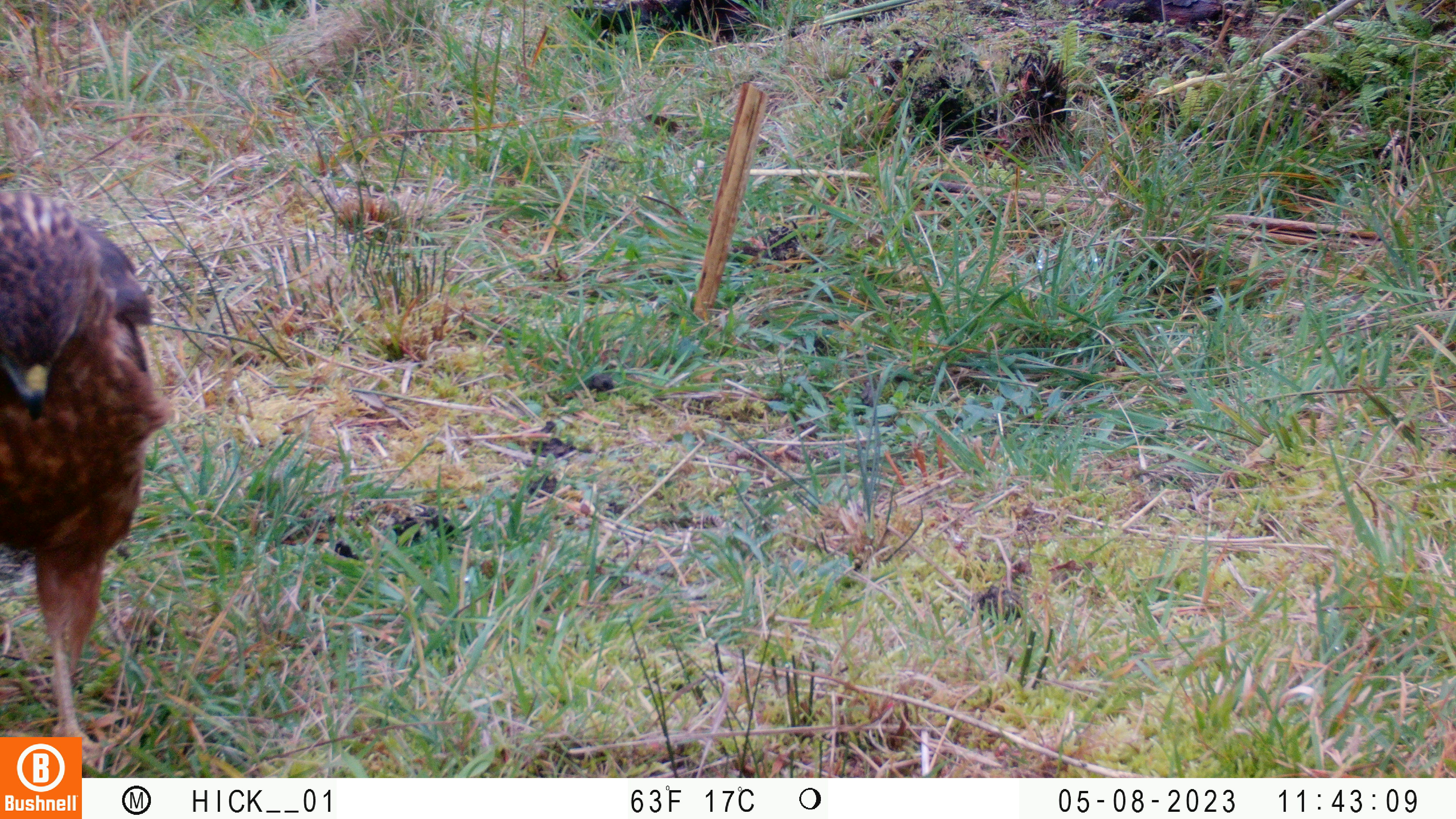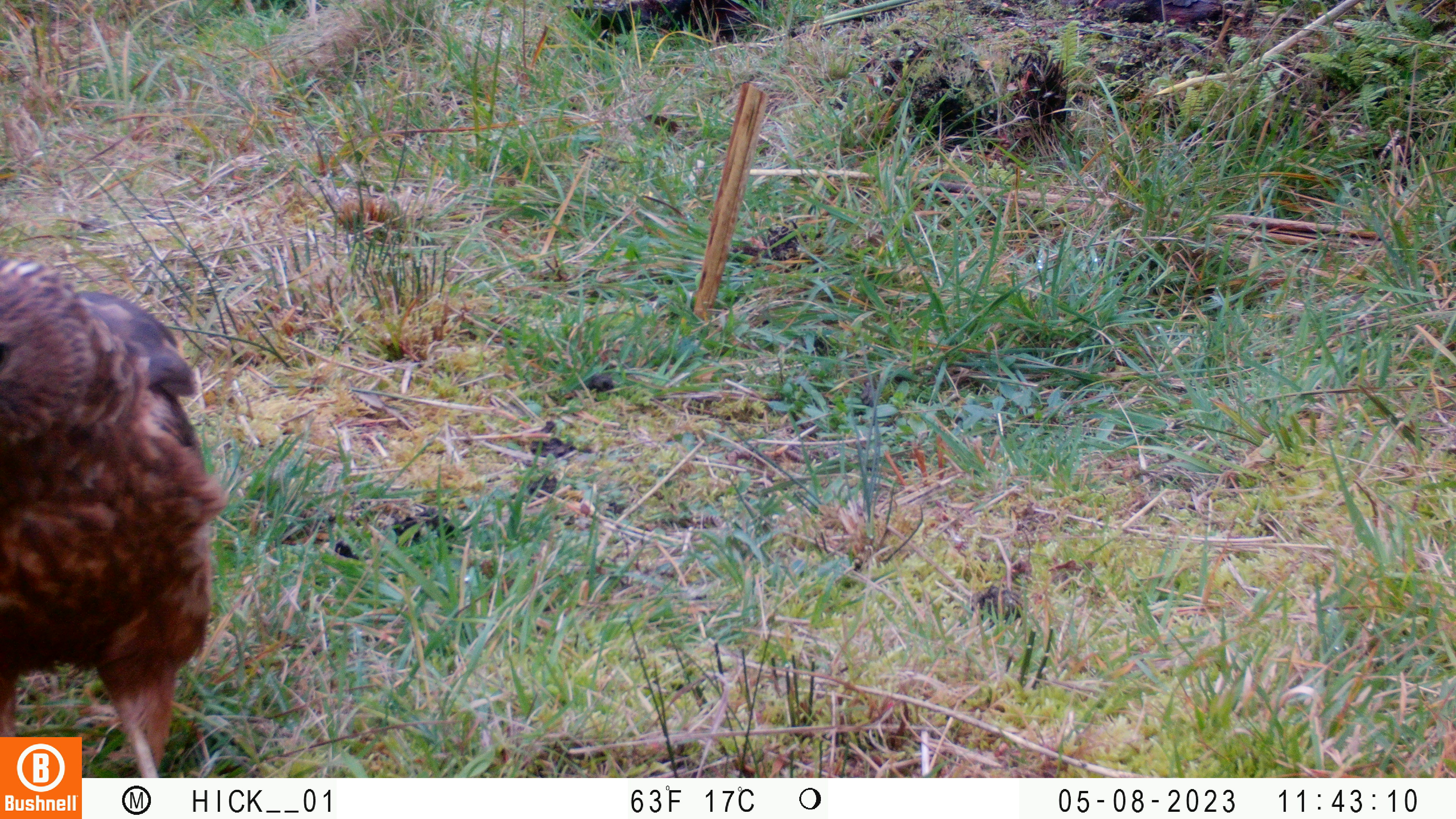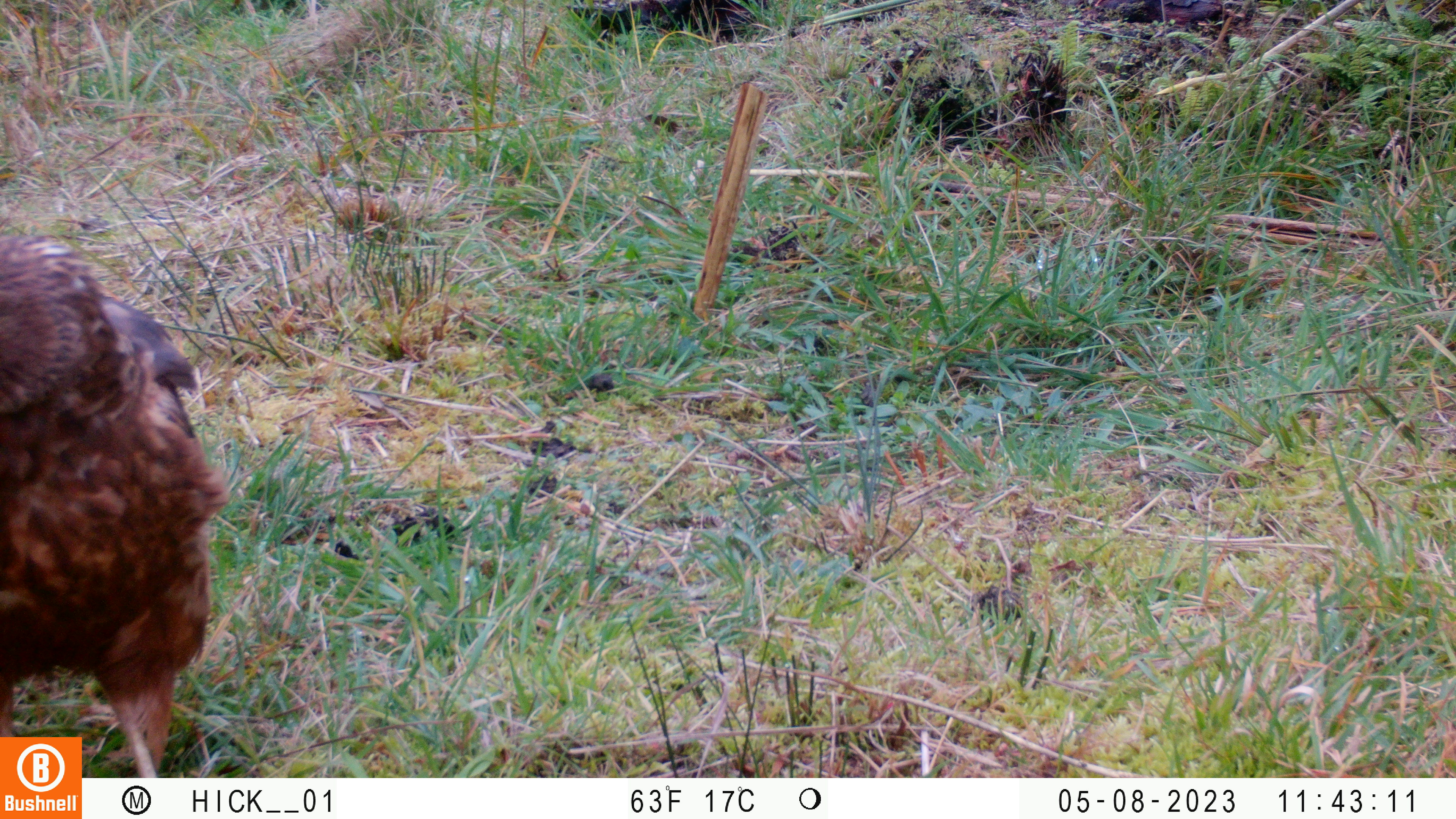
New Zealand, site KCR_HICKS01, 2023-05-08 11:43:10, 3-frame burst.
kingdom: Animalia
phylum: Chordata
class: Aves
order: Accipitriformes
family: Accipitridae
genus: Circus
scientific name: Circus approximans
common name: swamp harrier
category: harrier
Harrier (swamp harrier) (Circus approximans).